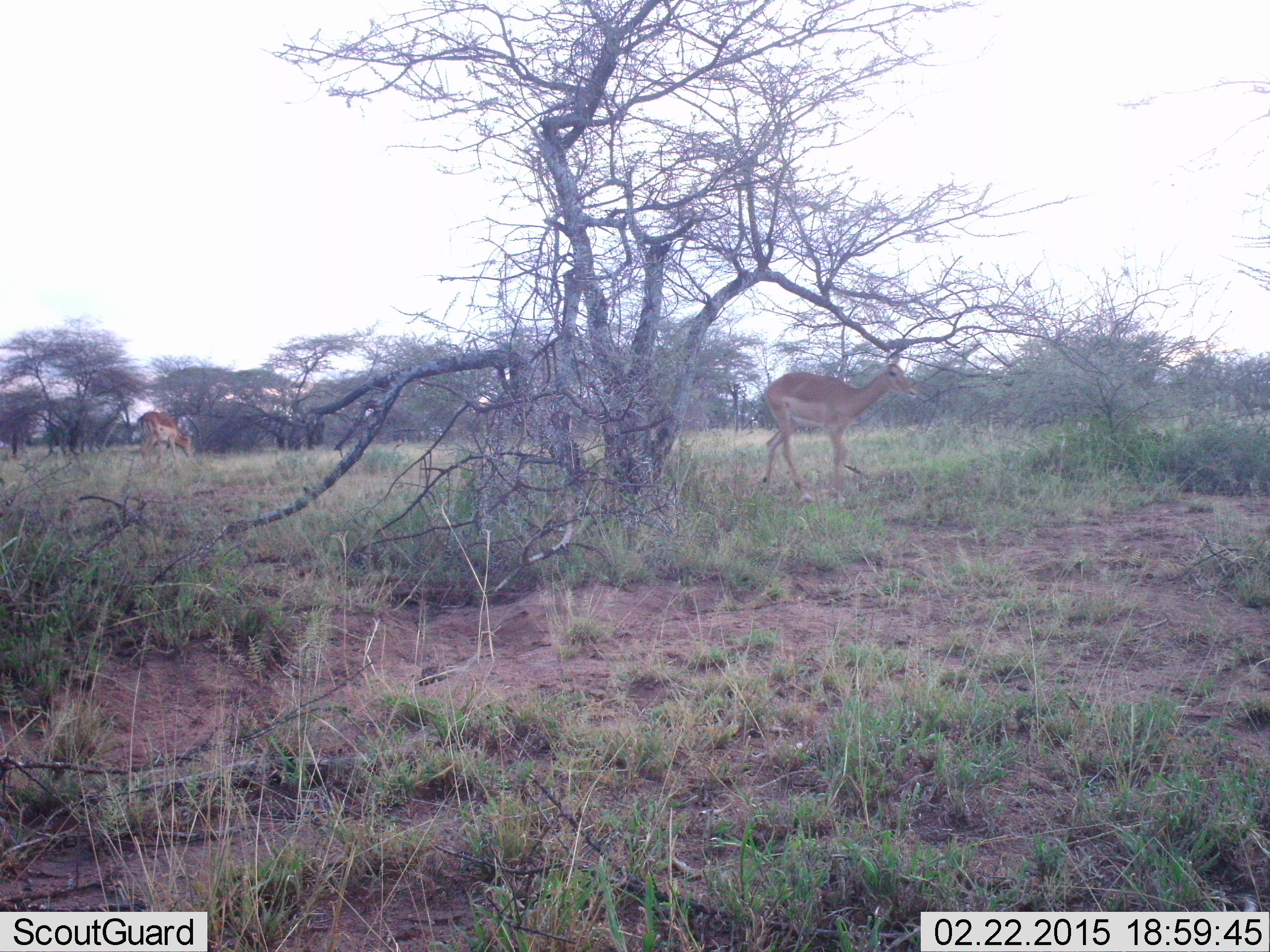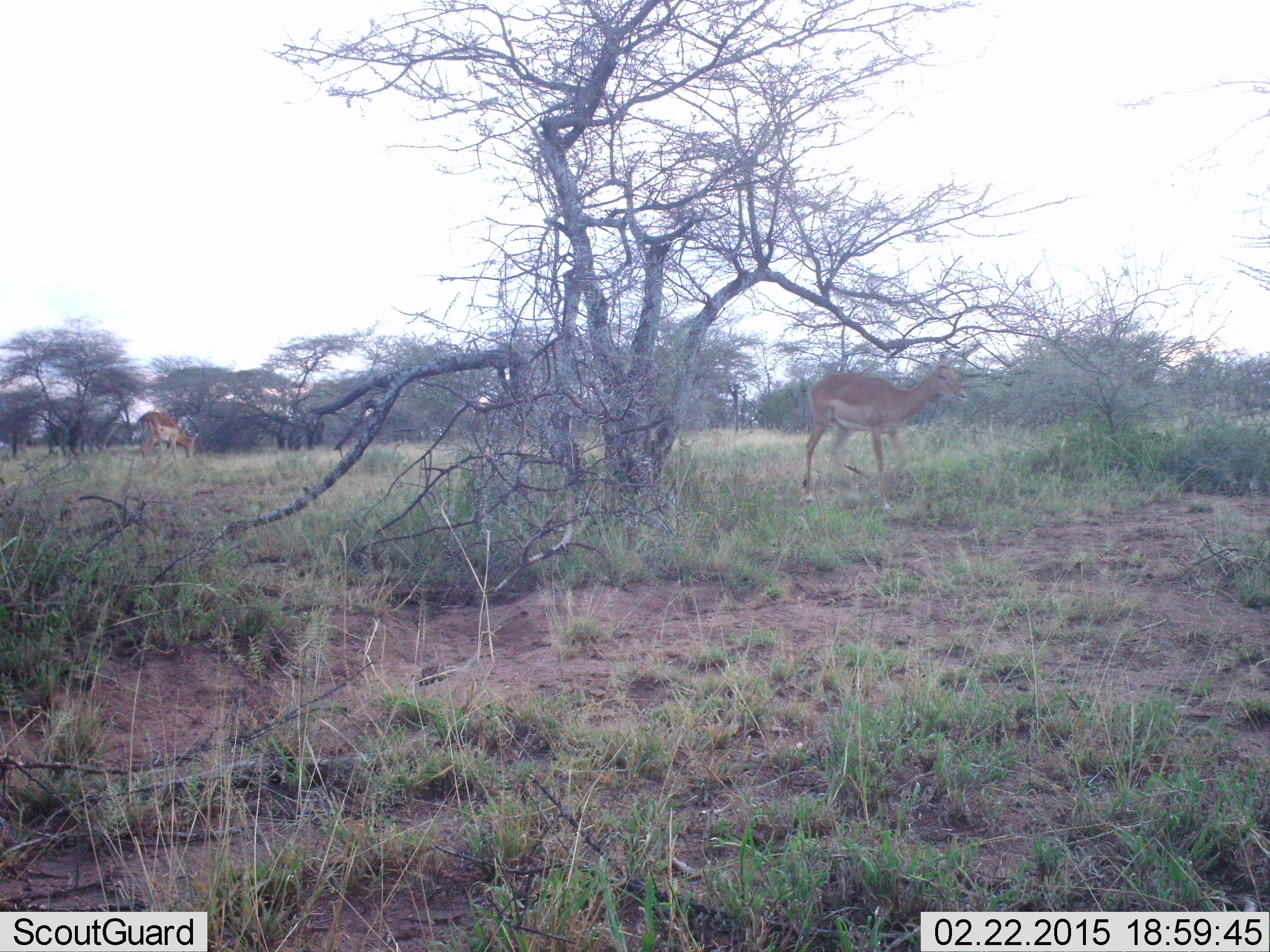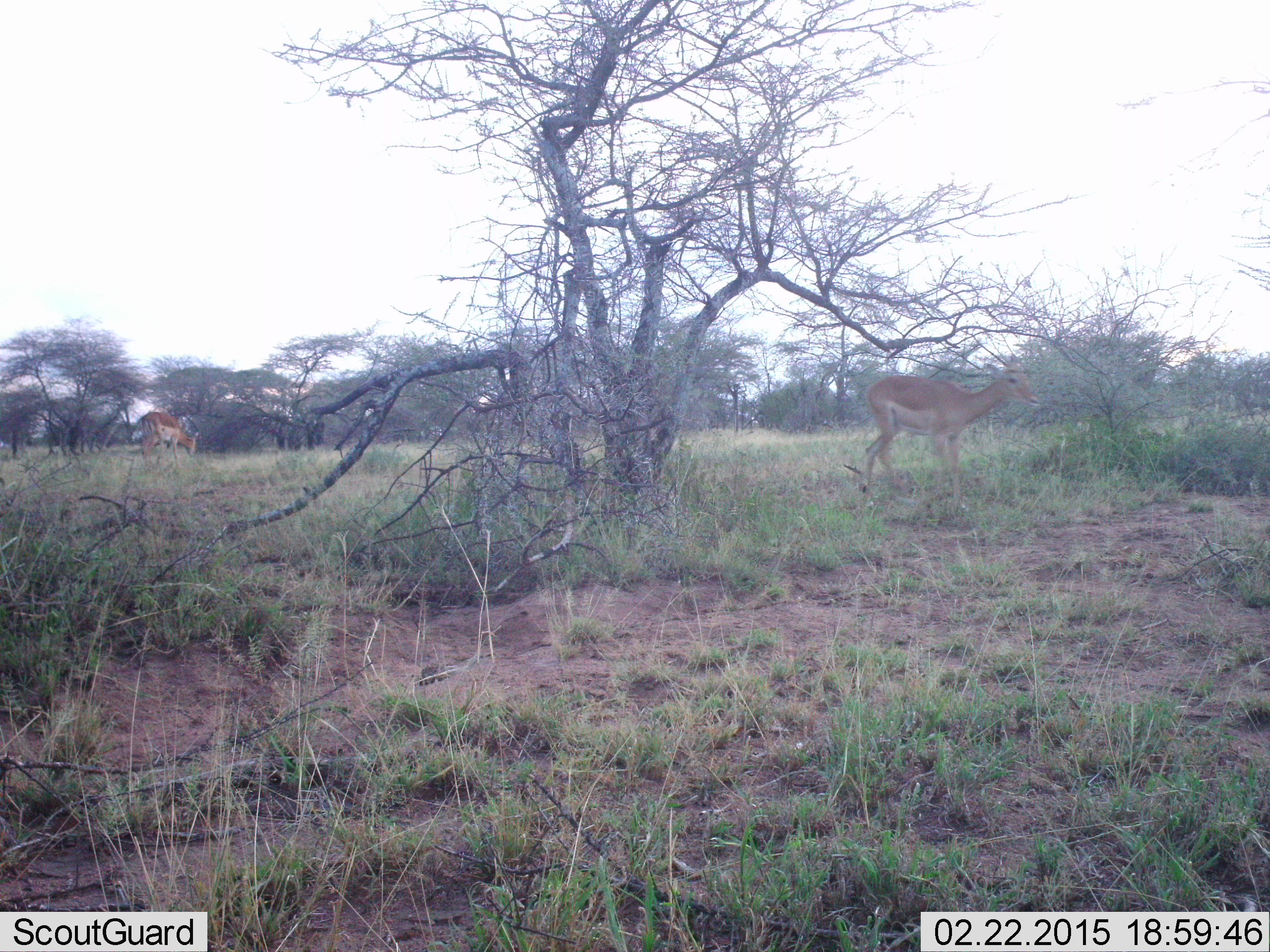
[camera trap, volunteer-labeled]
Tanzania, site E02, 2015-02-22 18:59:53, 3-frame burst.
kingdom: Animalia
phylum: Chordata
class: Mammalia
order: Artiodactyla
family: Bovidae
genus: Aepyceros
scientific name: Aepyceros melampus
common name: impala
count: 2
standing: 40%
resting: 0%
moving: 80%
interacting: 0%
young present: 0%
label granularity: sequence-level